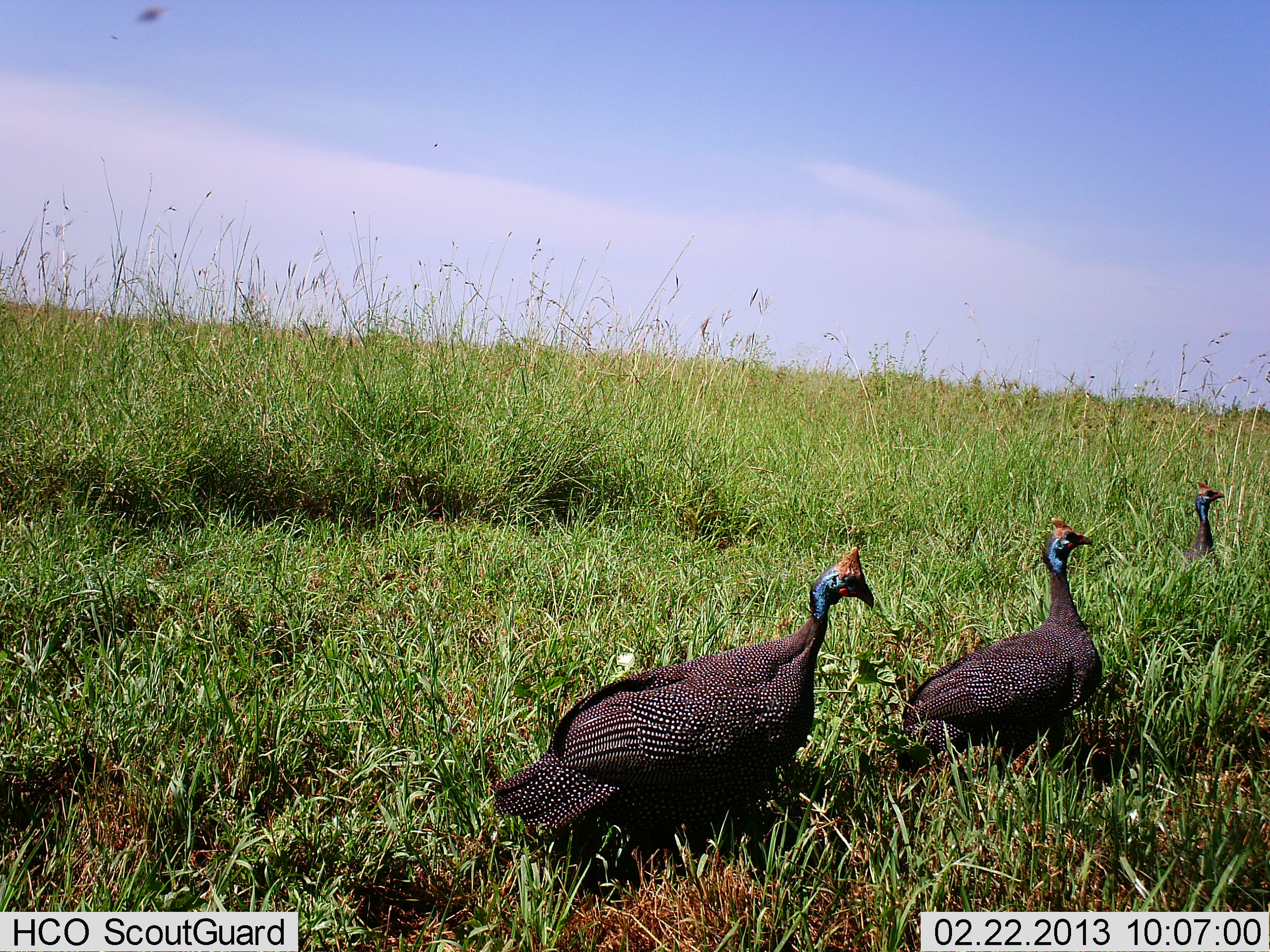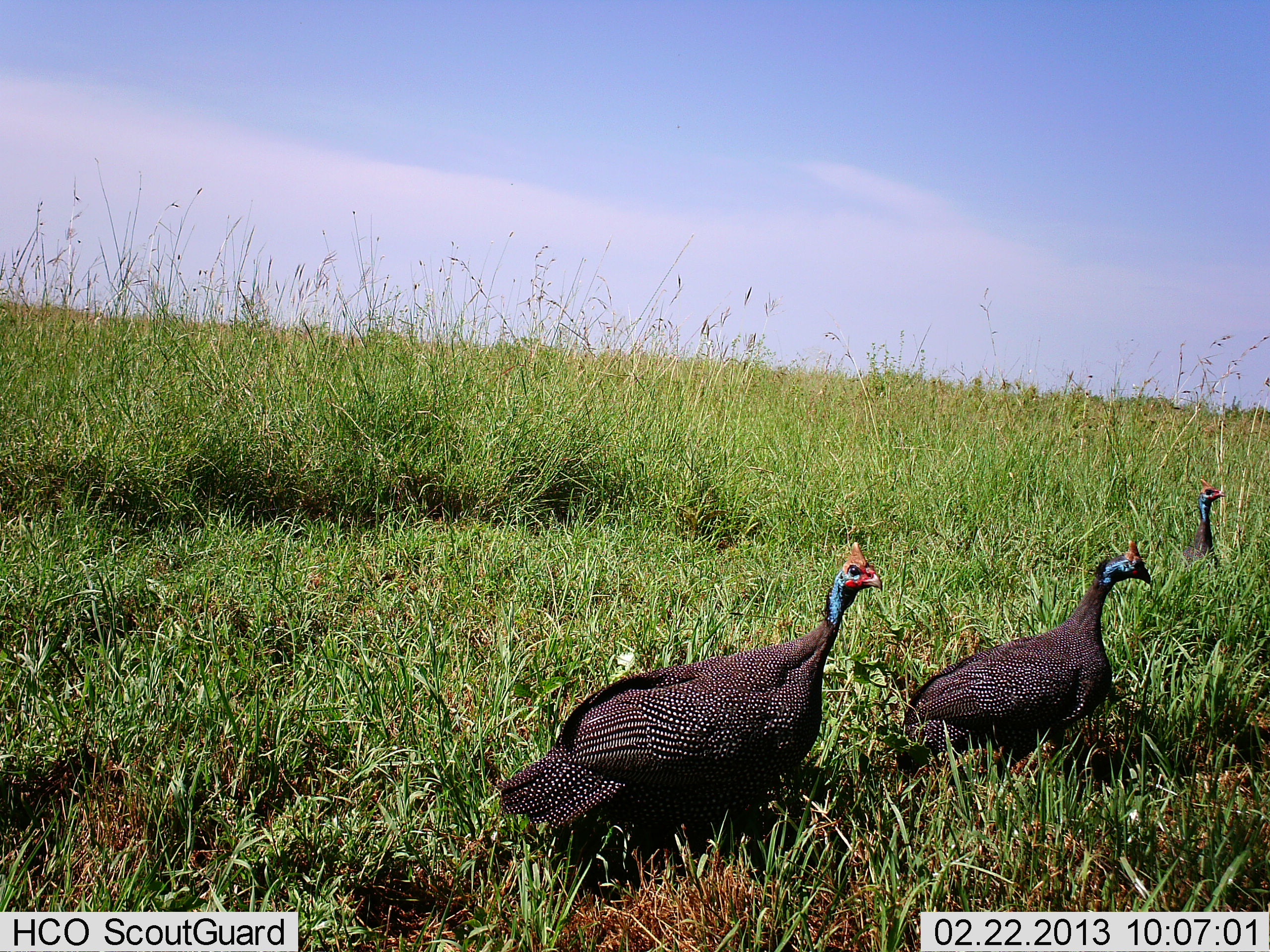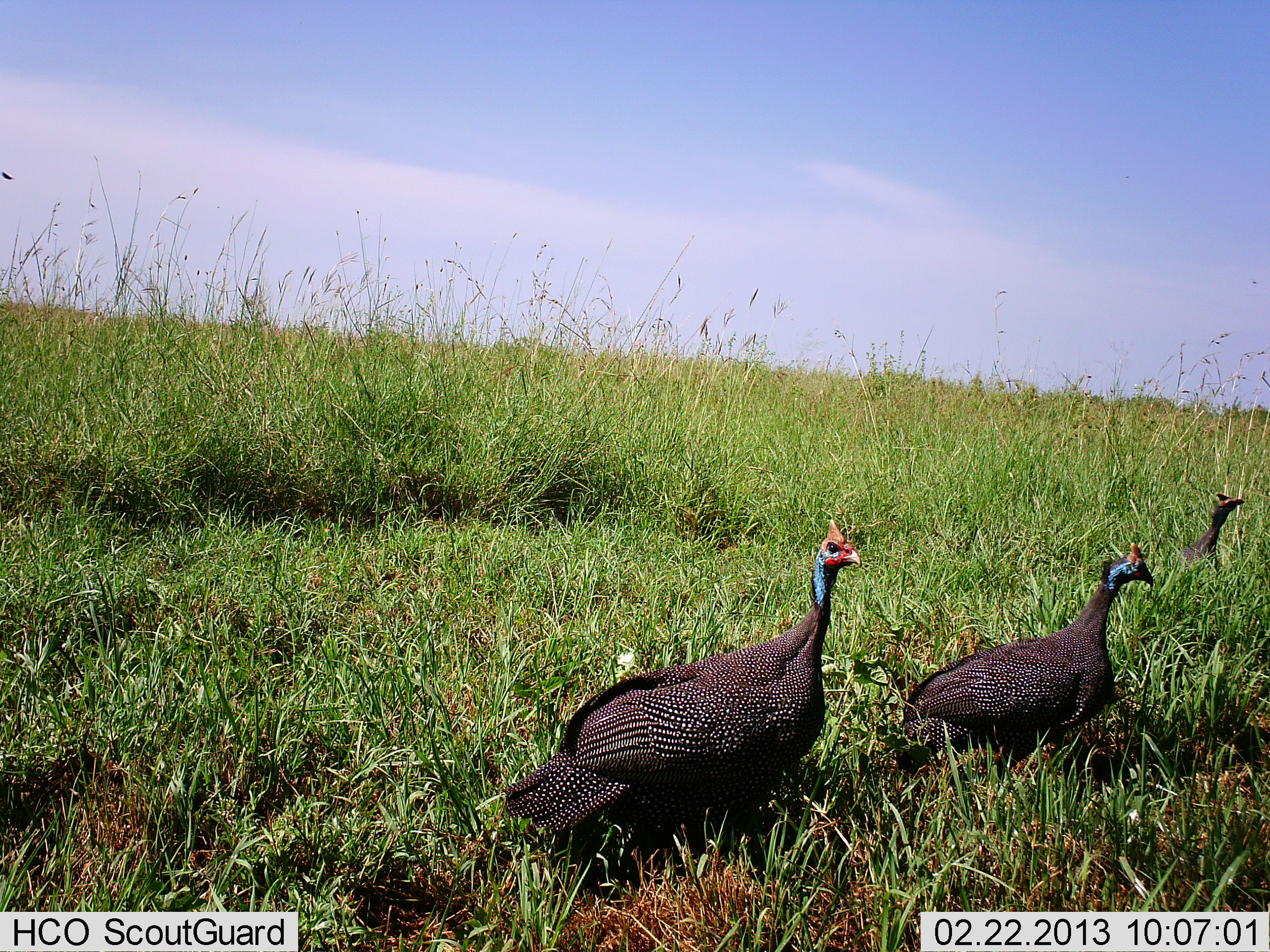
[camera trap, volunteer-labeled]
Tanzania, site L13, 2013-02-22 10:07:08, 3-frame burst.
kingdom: Animalia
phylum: Chordata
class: Aves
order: Galliformes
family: Numididae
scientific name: Numididae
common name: guinea fowl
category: guineafowl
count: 3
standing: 73%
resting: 2%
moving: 25%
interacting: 5%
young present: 0%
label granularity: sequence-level